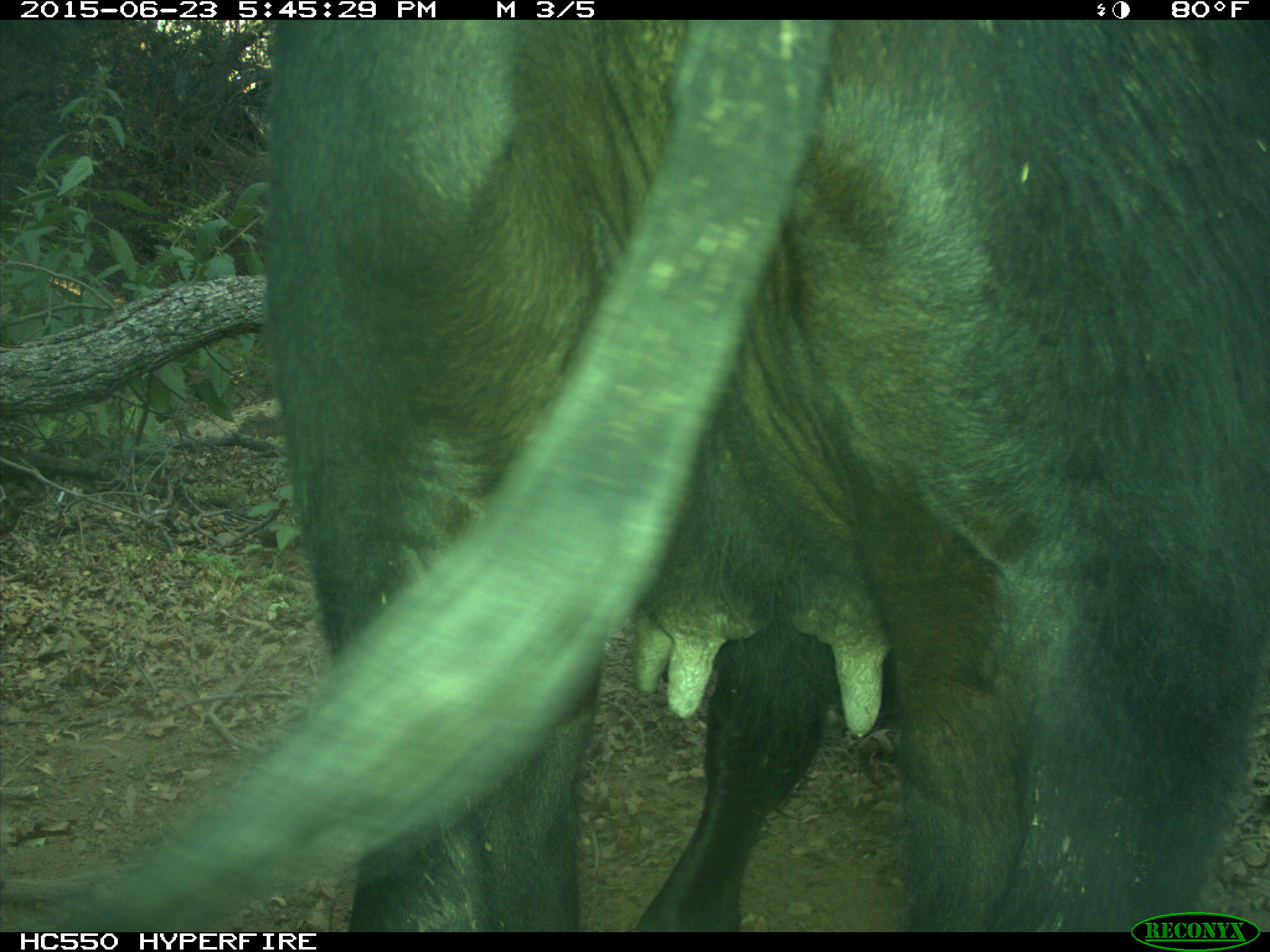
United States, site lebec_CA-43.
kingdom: Animalia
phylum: Chordata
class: Mammalia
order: Artiodactyla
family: Bovidae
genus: Bos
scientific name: Bos taurus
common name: domestic cow